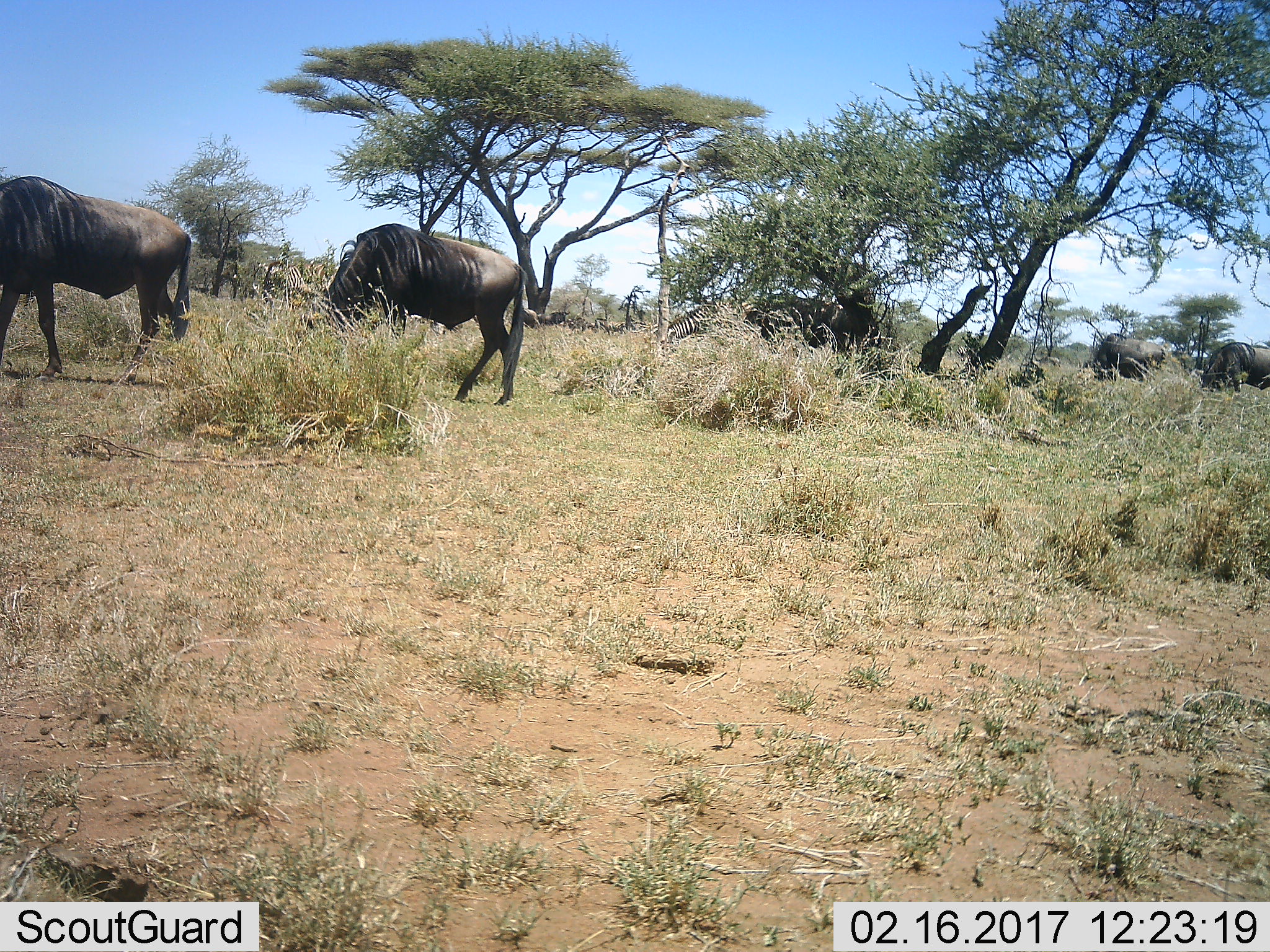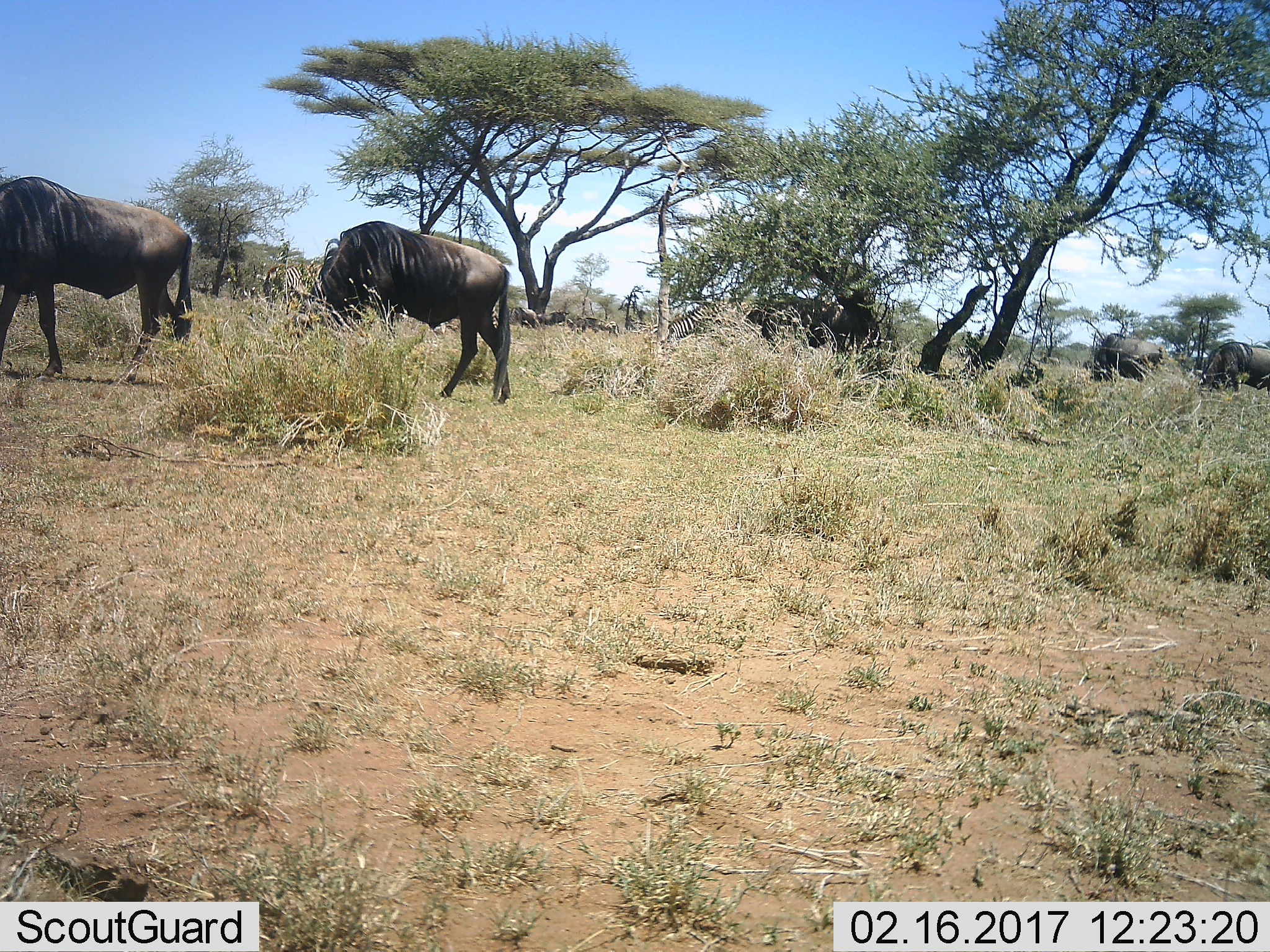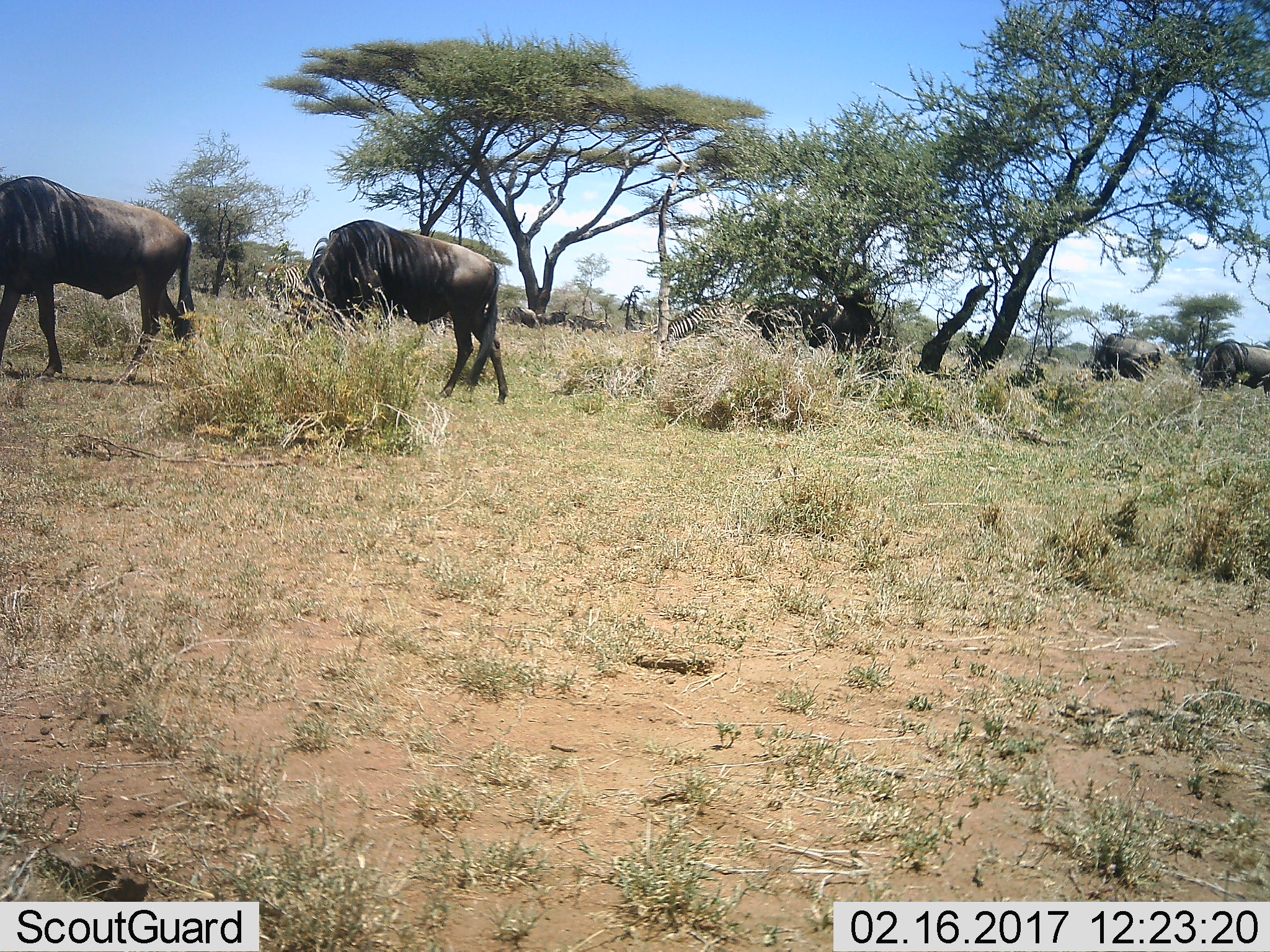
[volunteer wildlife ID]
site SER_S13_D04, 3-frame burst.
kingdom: Animalia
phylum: Chordata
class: Mammalia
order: Artiodactyla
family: Bovidae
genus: Connochaetes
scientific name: Connochaetes taurinus taurinus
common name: blue wildebeest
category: wildebeestblue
Wildebeestblue (blue wildebeest) (Connochaetes taurinus taurinus), count 5. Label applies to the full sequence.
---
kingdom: Animalia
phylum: Chordata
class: Mammalia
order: Perissodactyla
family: Equidae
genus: Equus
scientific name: Equus quagga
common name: plains zebra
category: zebraplains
Zebraplains (plains zebra) (Equus quagga), count 2. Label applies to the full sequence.